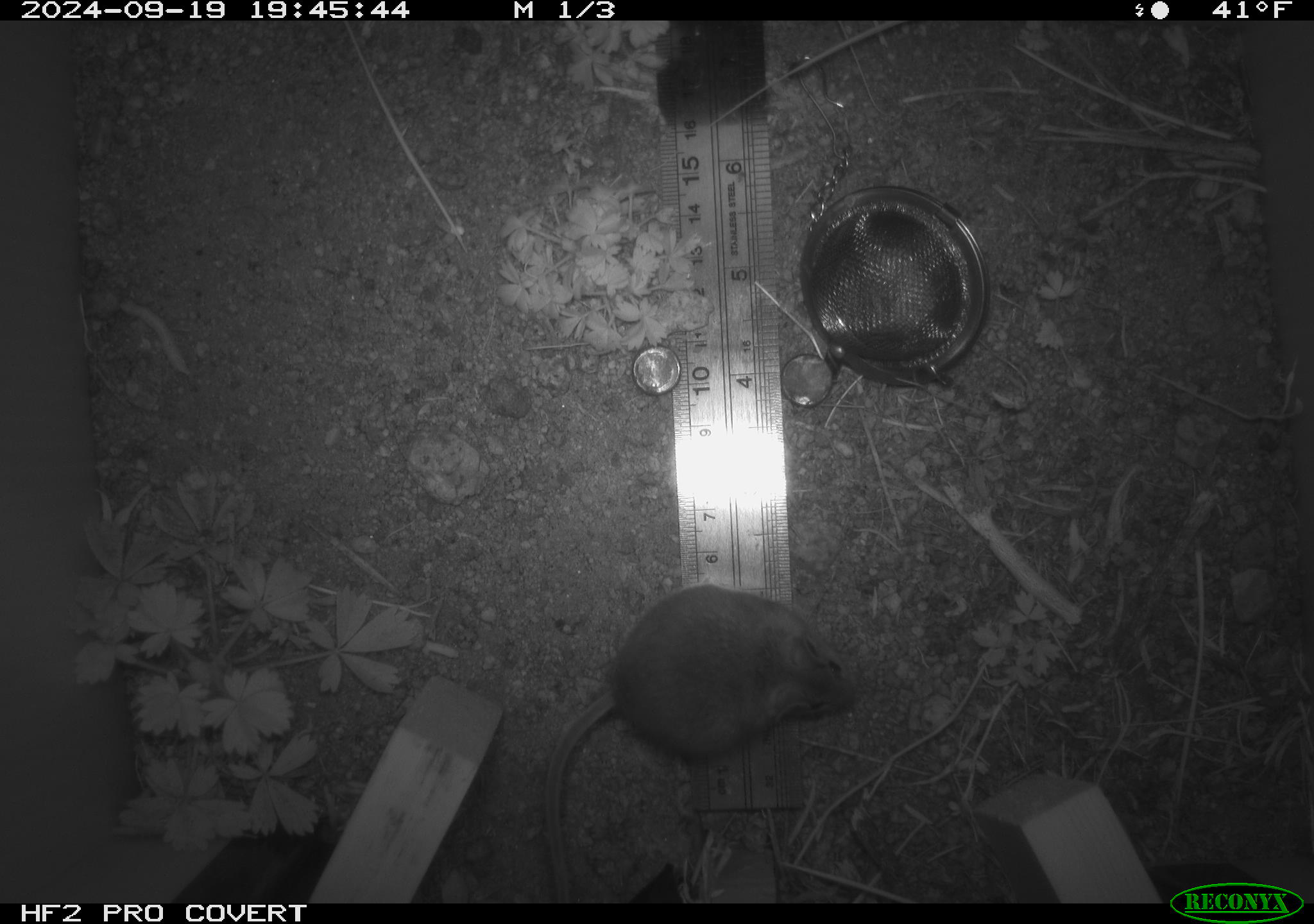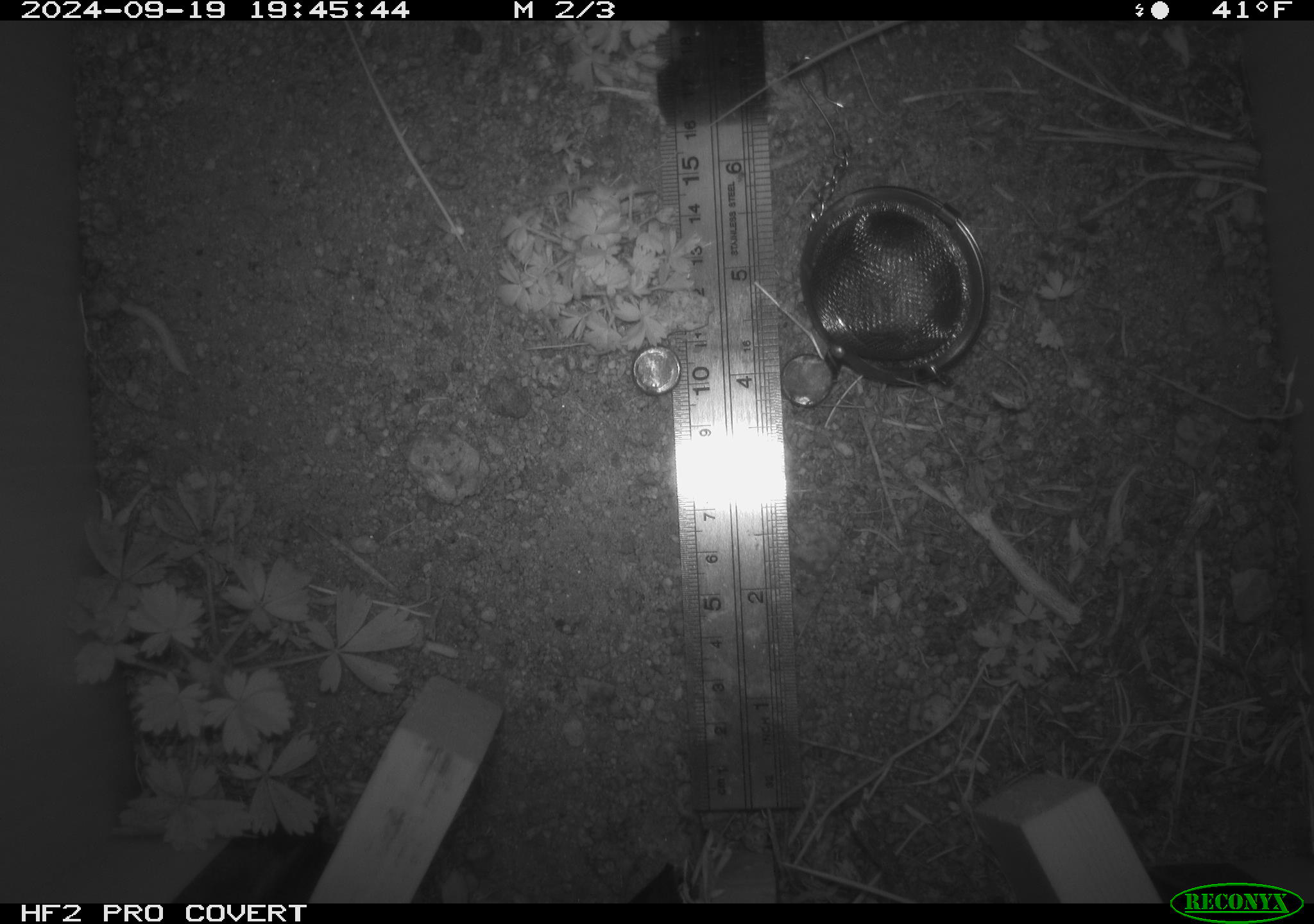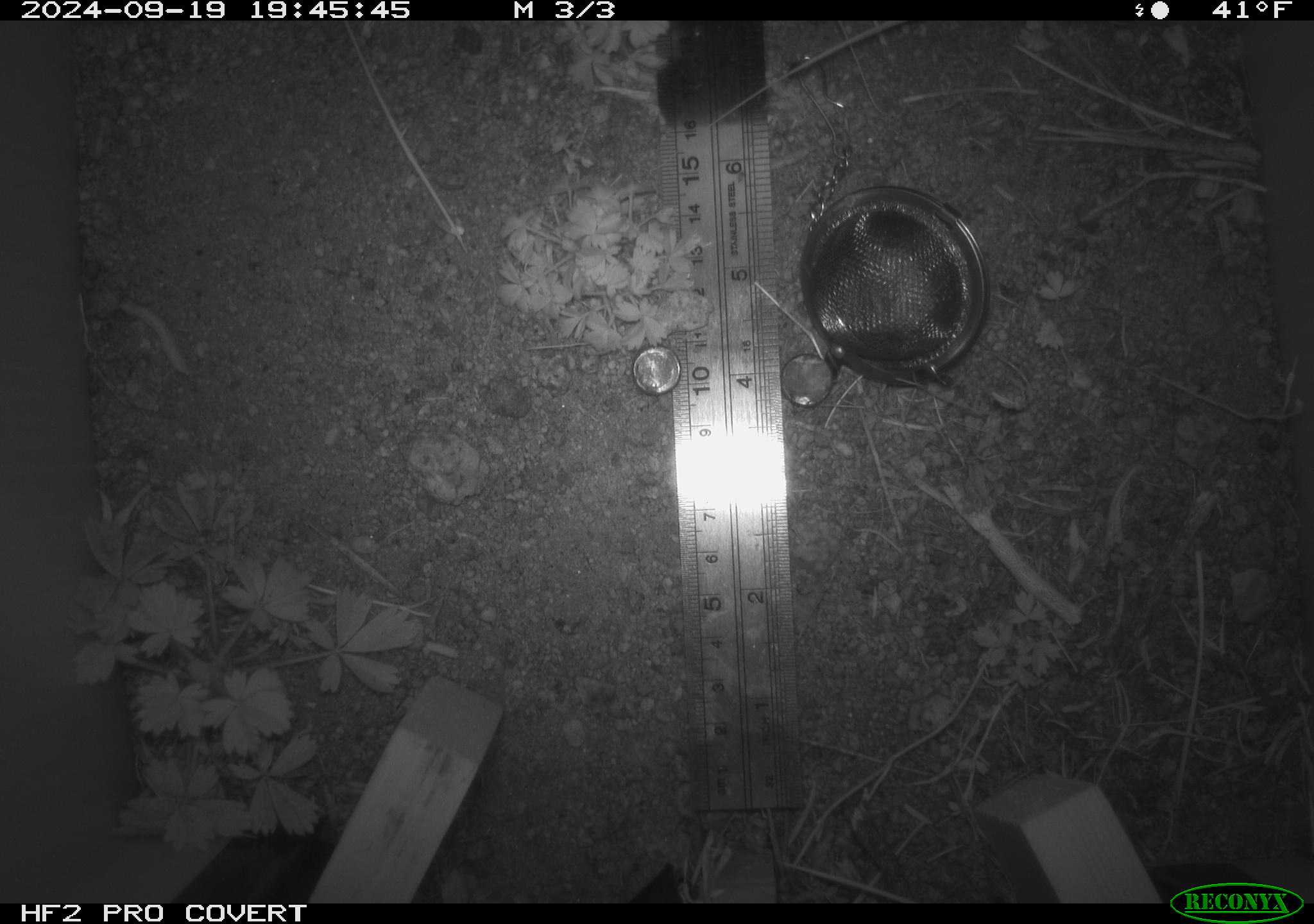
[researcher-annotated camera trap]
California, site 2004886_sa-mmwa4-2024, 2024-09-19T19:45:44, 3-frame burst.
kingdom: Animalia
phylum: Chordata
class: Mammalia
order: Rodentia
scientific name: Rodentia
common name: mouse species